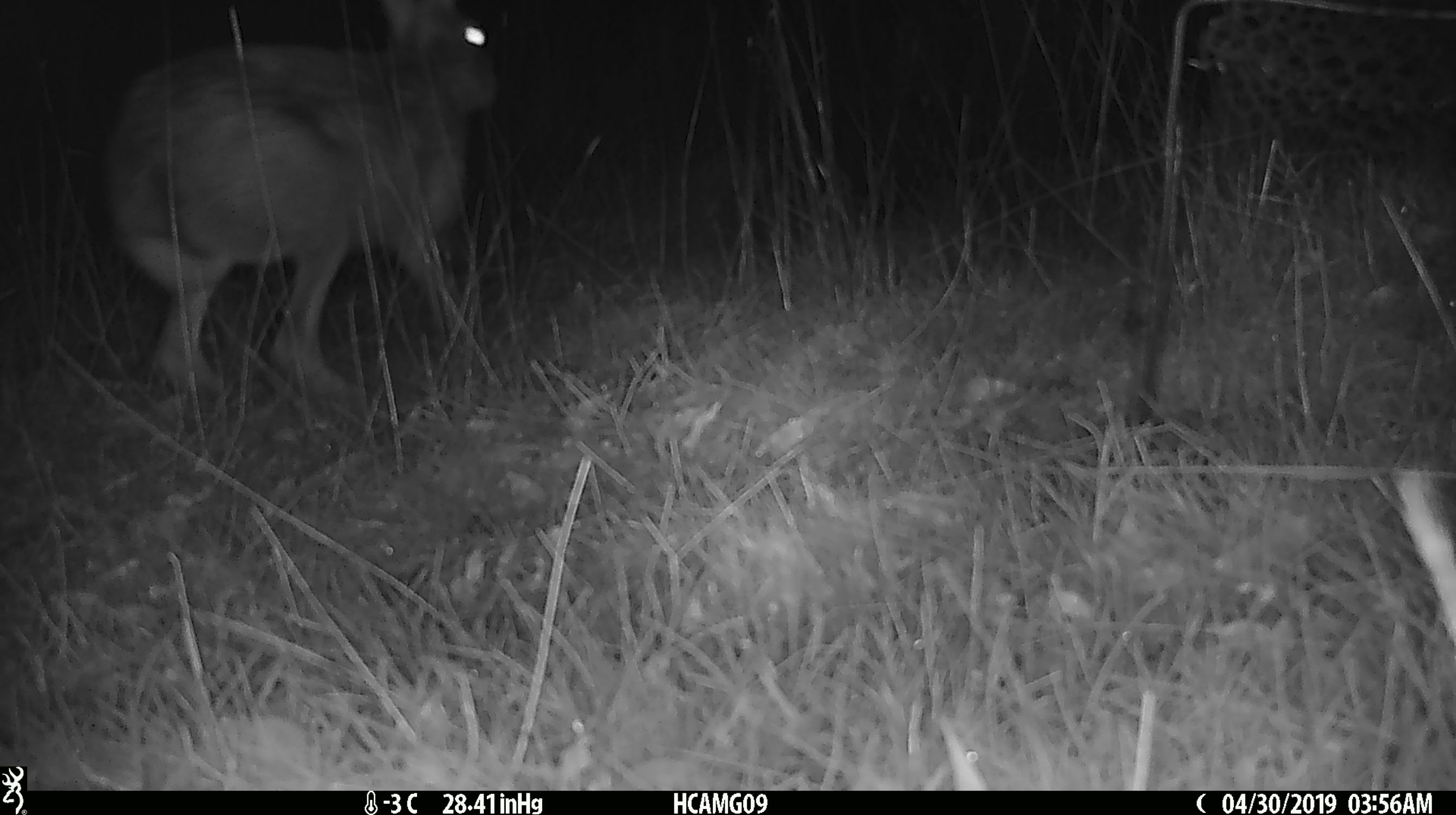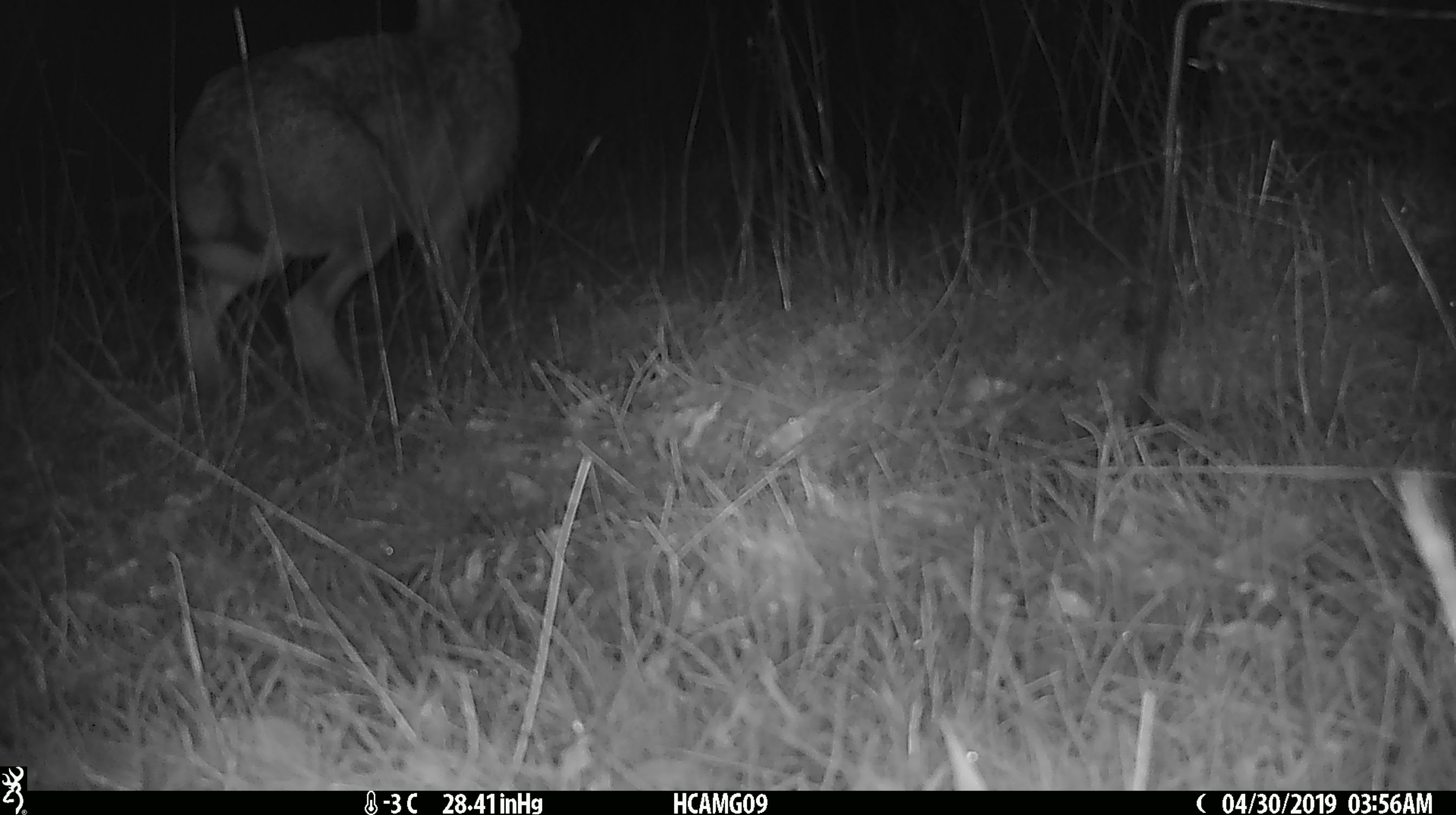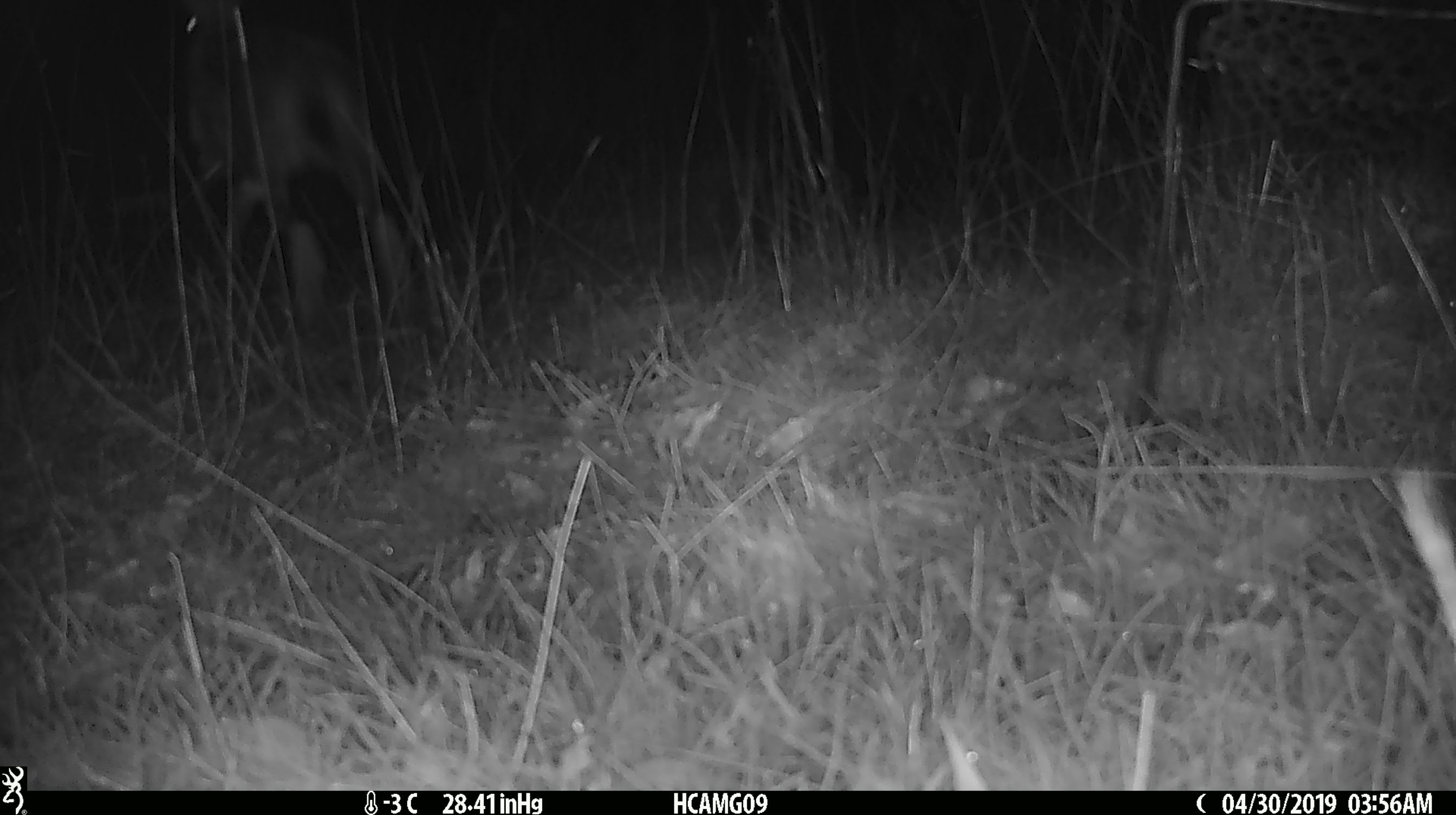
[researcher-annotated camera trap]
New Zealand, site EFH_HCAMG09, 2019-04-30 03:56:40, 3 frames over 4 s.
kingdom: Animalia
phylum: Chordata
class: Mammalia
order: Lagomorpha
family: Leporidae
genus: Lepus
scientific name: Lepus europaeus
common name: brown hare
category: hare